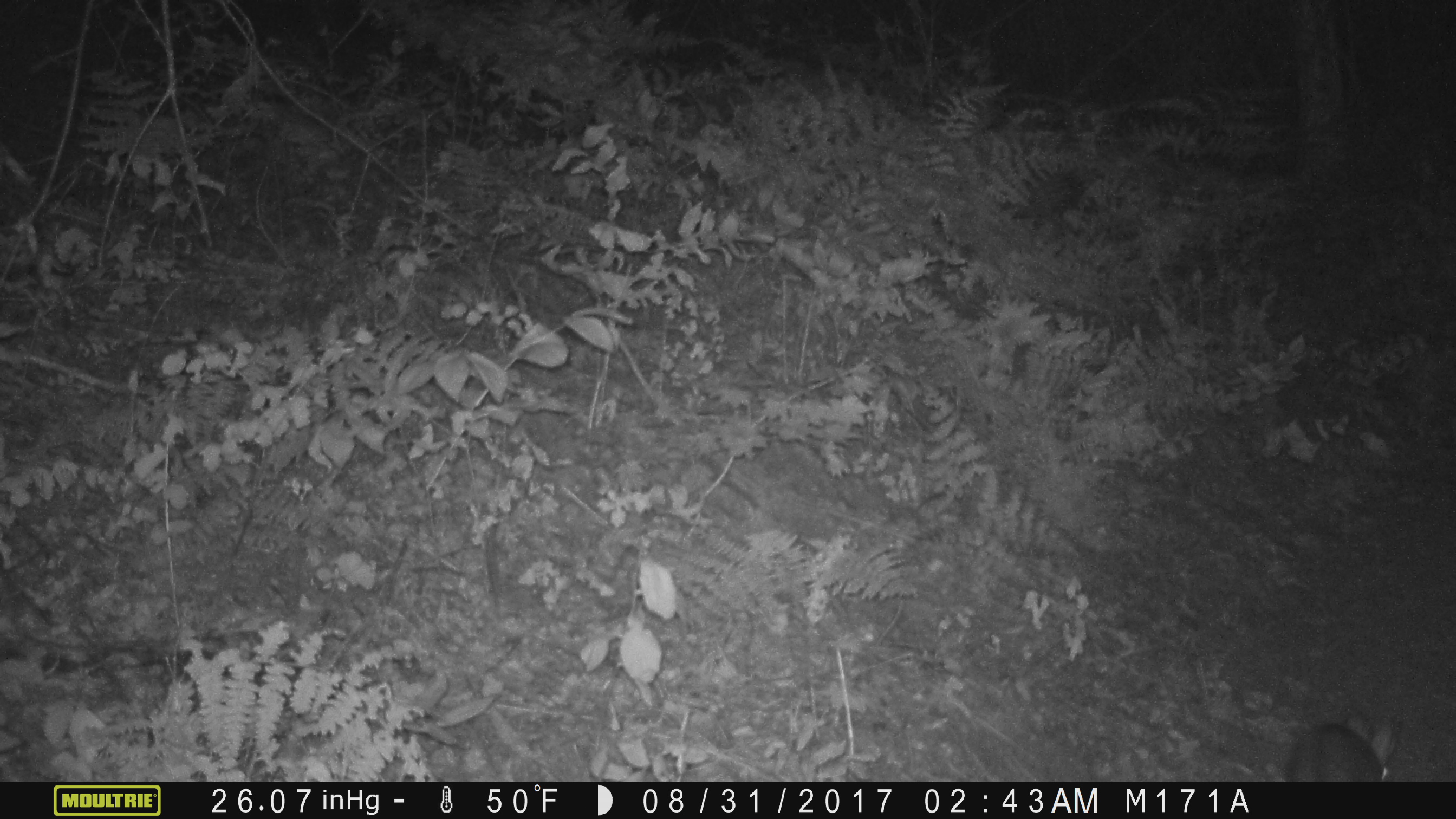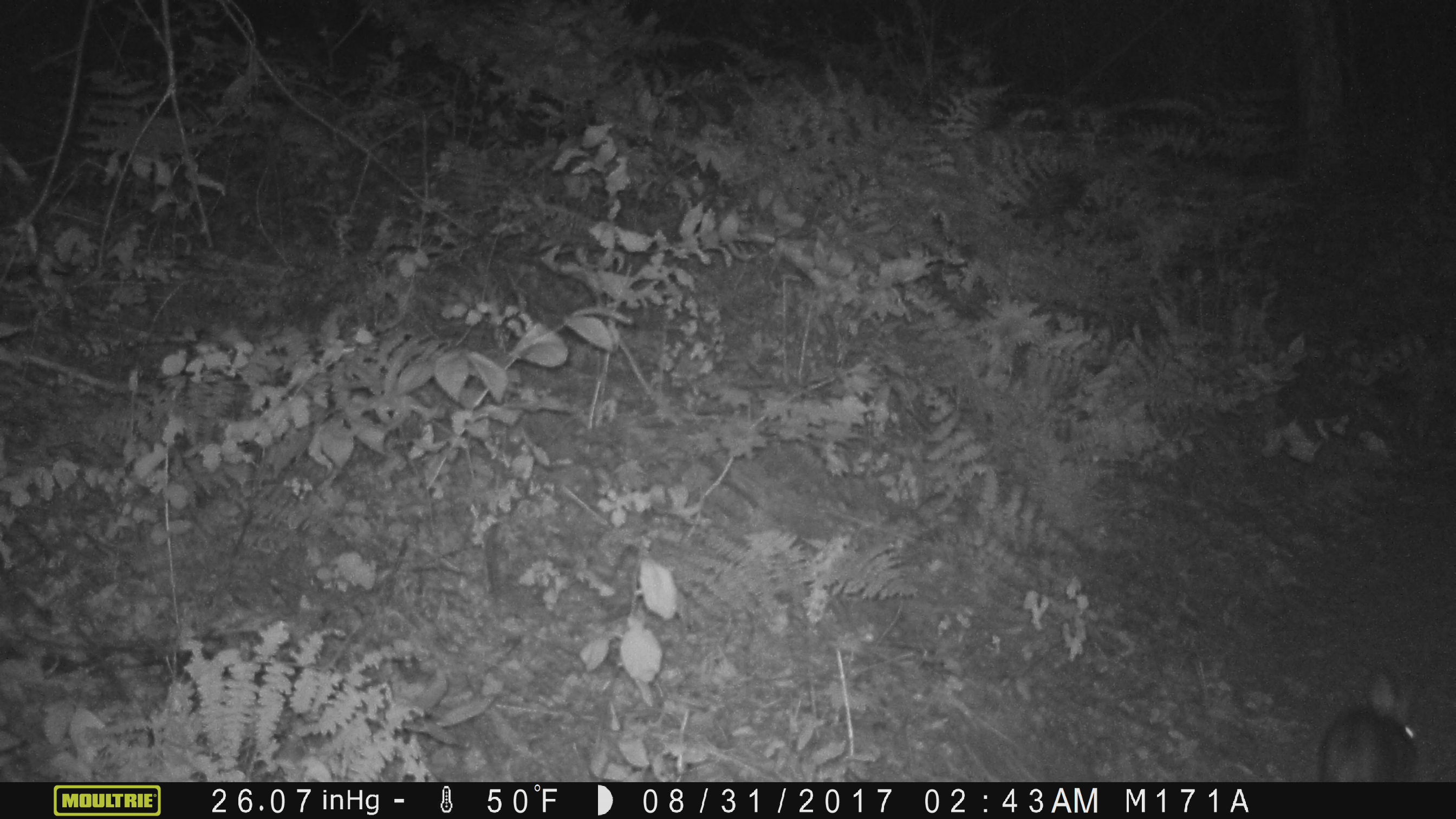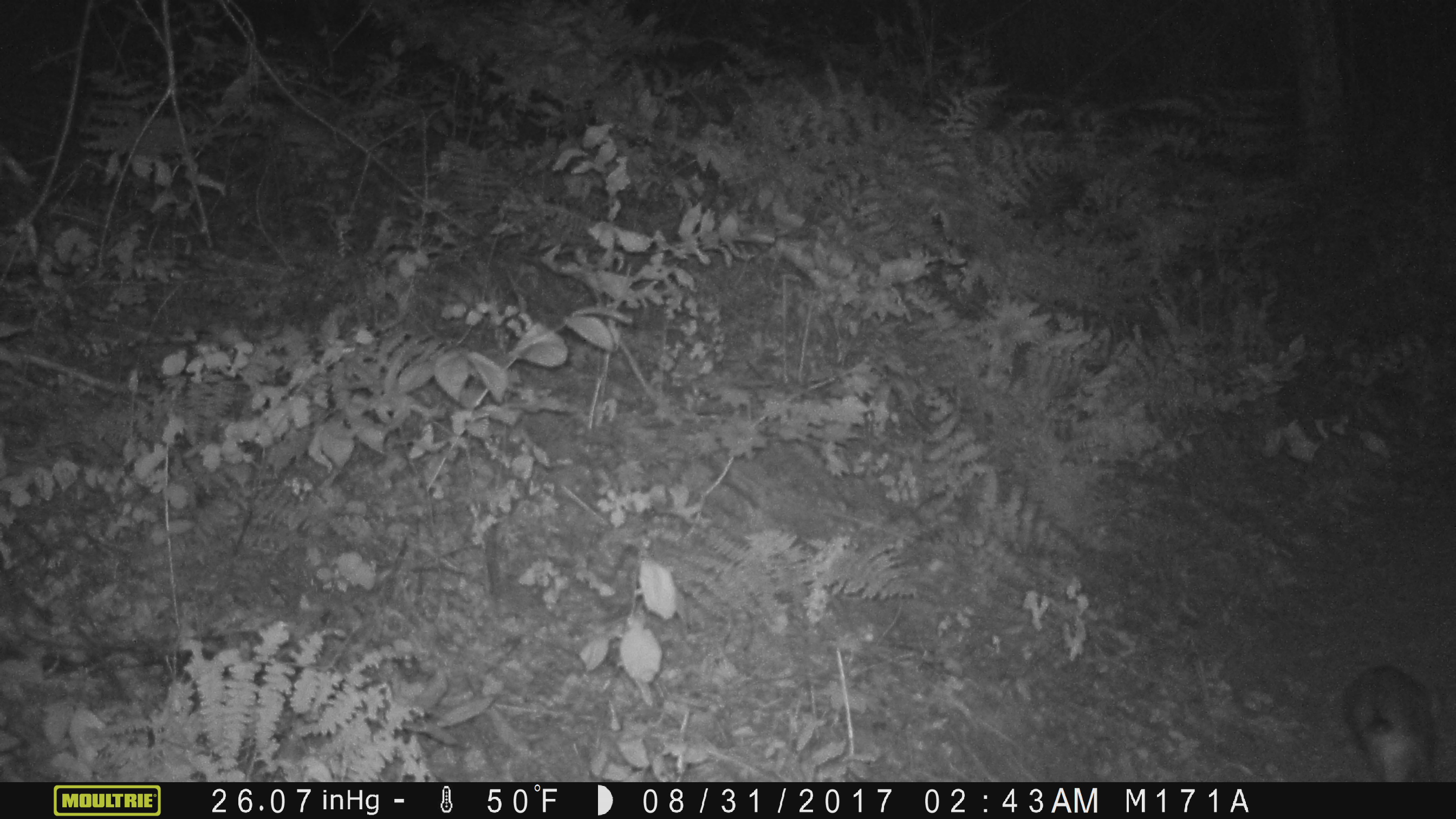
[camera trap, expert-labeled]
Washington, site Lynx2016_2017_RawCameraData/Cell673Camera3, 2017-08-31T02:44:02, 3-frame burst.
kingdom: Animalia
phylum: Chordata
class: Mammalia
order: Lagomorpha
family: Leporidae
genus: Lepus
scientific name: Lepus americanus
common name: snowshoe hare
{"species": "Lepus americanus (snowshoe hare)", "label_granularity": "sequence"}